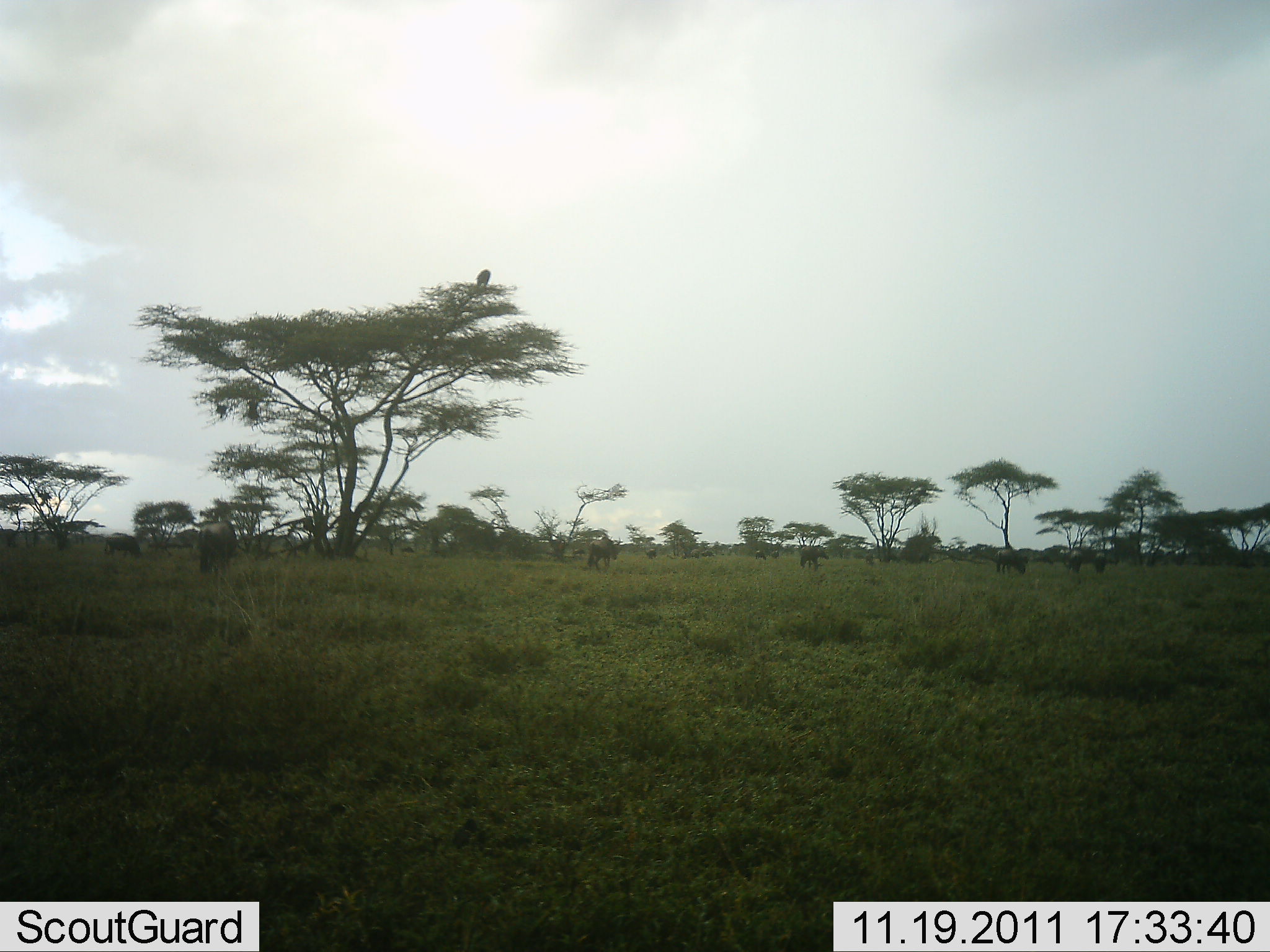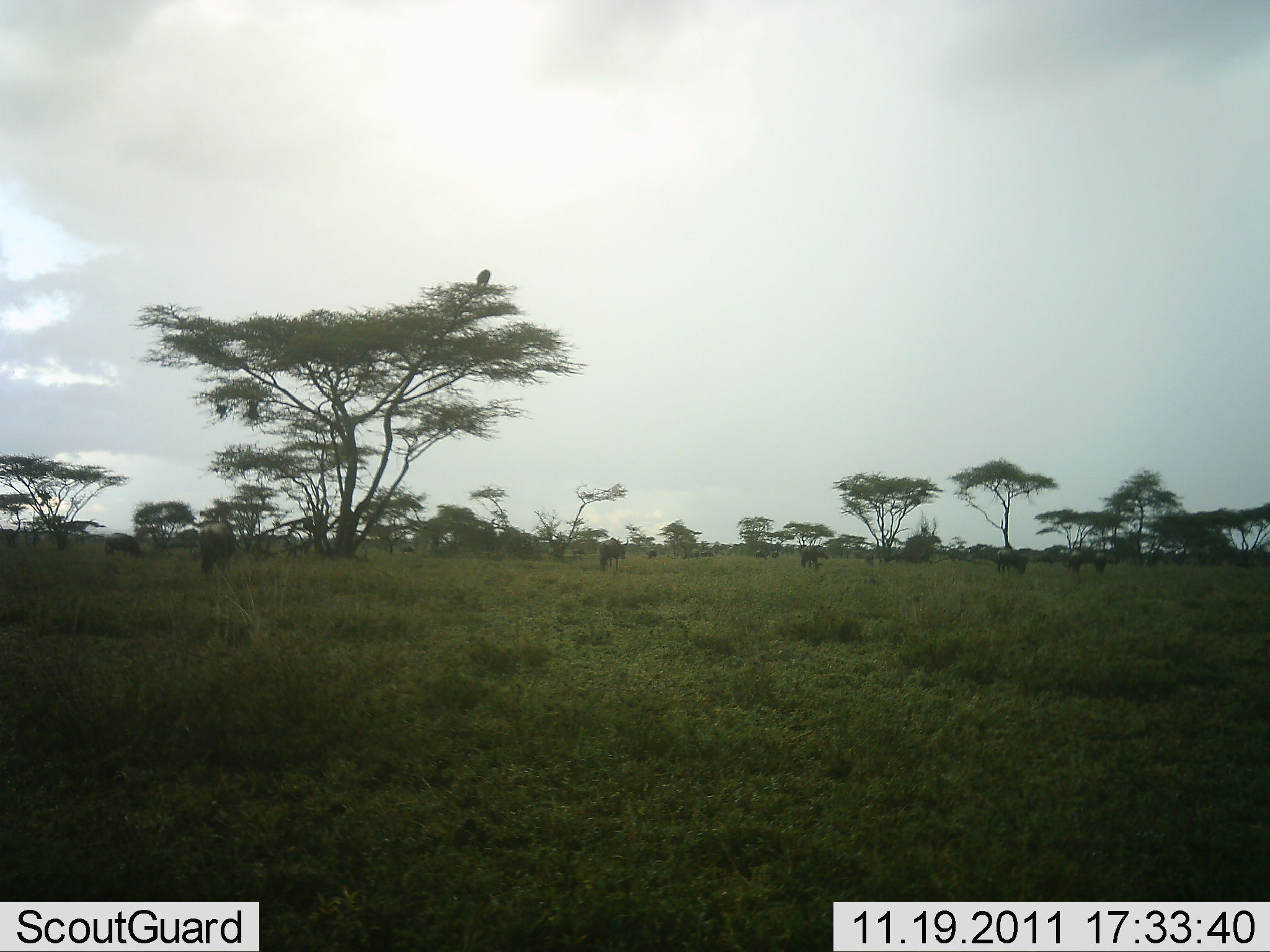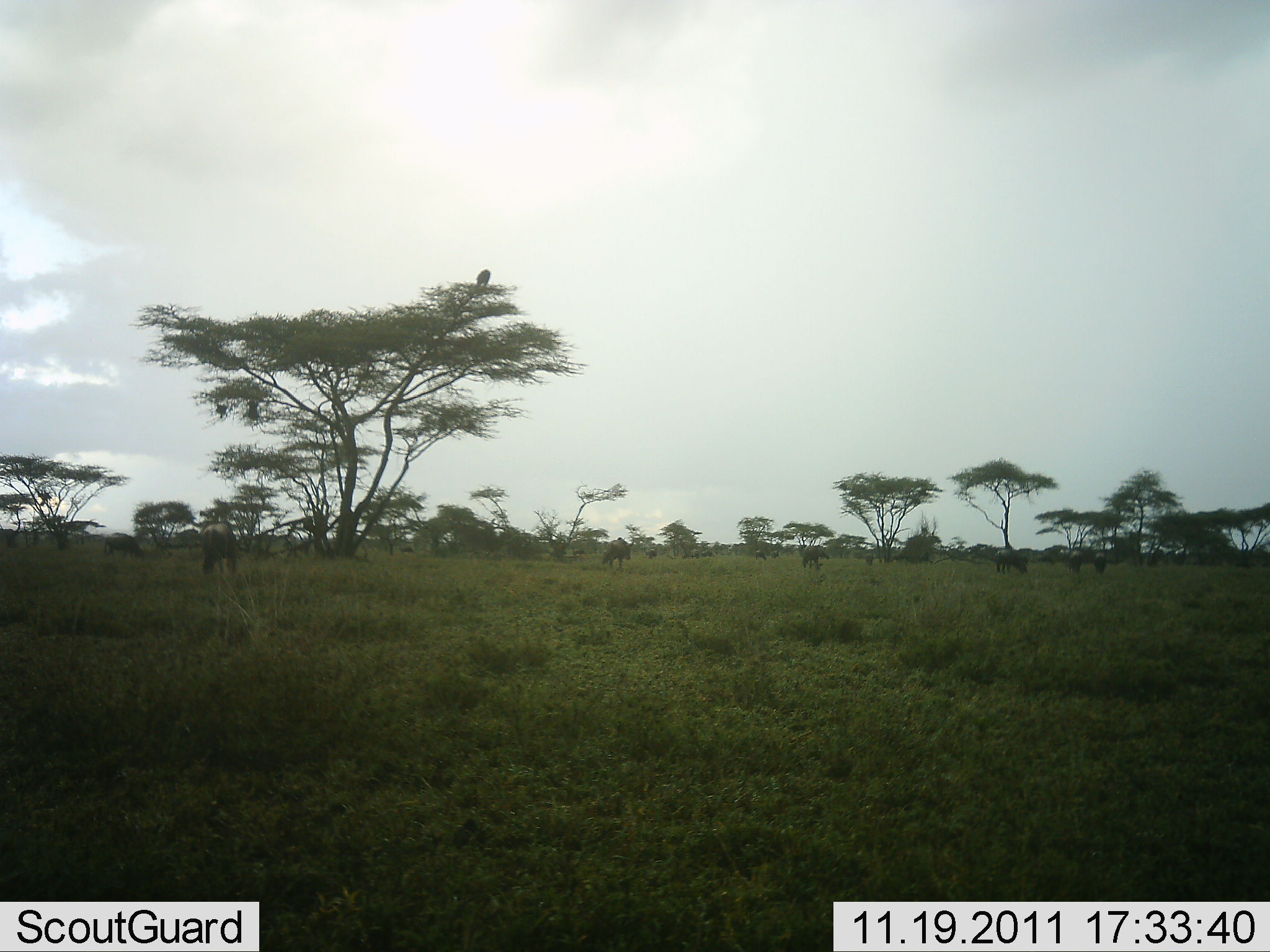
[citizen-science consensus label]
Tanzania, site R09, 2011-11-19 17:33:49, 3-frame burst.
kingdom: Animalia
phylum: Chordata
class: Mammalia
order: Artiodactyla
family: Bovidae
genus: Connochaetes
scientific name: Connochaetes taurinus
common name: blue wildebeest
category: wildebeest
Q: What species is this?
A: Wildebeest (blue wildebeest) (Connochaetes taurinus).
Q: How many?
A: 11-50.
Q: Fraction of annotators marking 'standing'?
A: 31%.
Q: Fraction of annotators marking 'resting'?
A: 6%.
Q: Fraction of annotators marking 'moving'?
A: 62%.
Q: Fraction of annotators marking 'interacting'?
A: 0%.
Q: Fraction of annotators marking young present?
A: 0%.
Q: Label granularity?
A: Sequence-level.